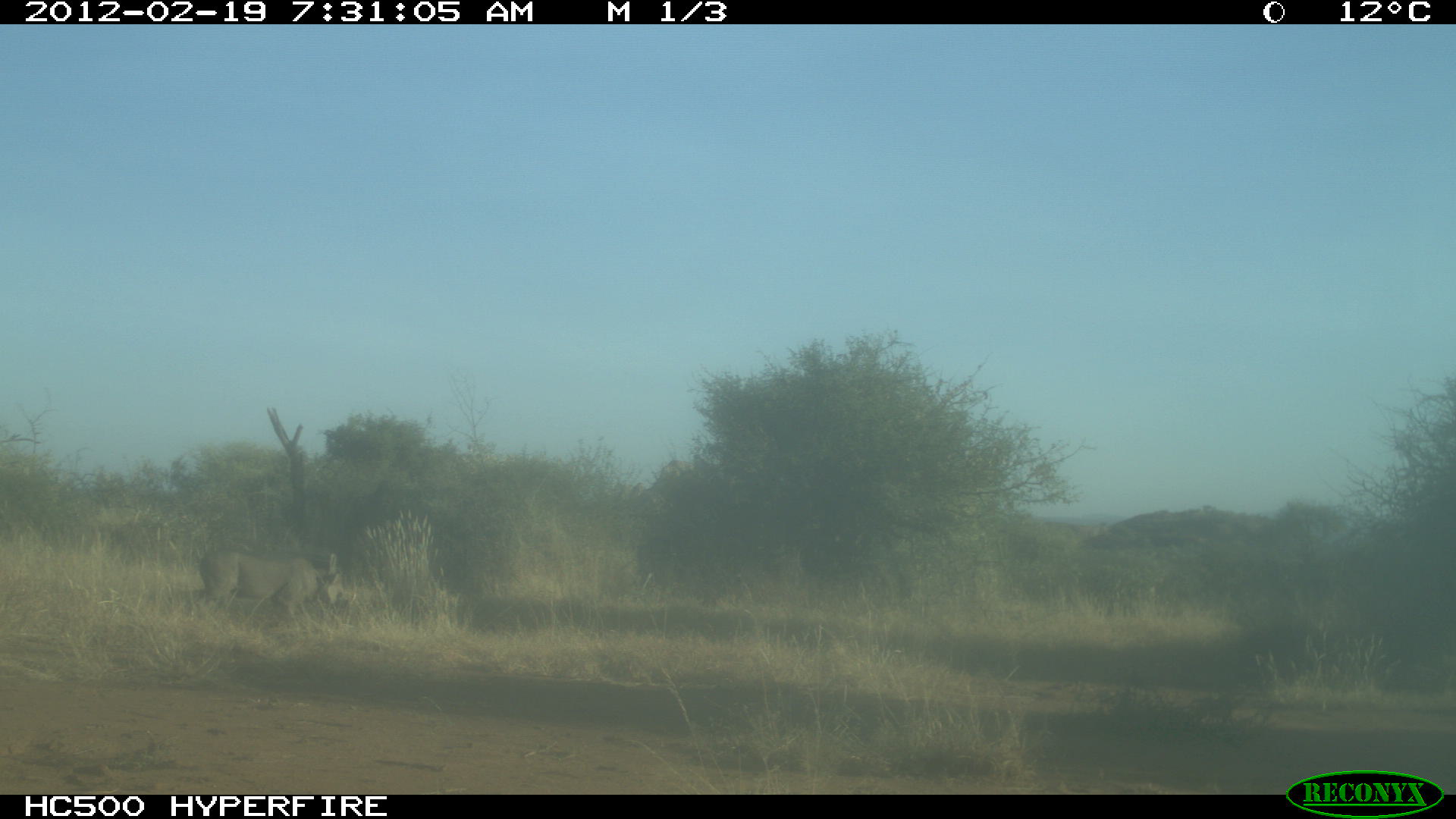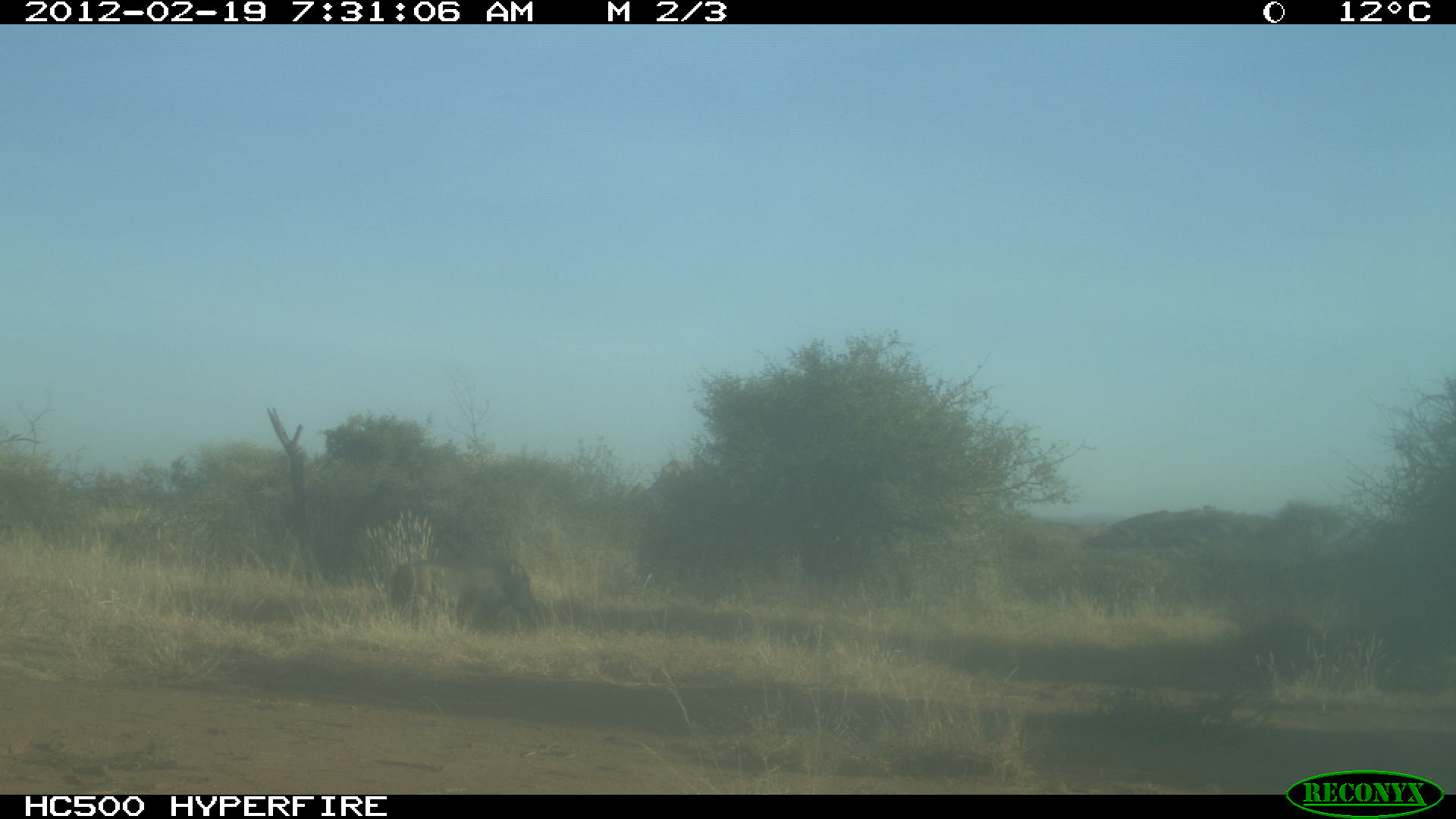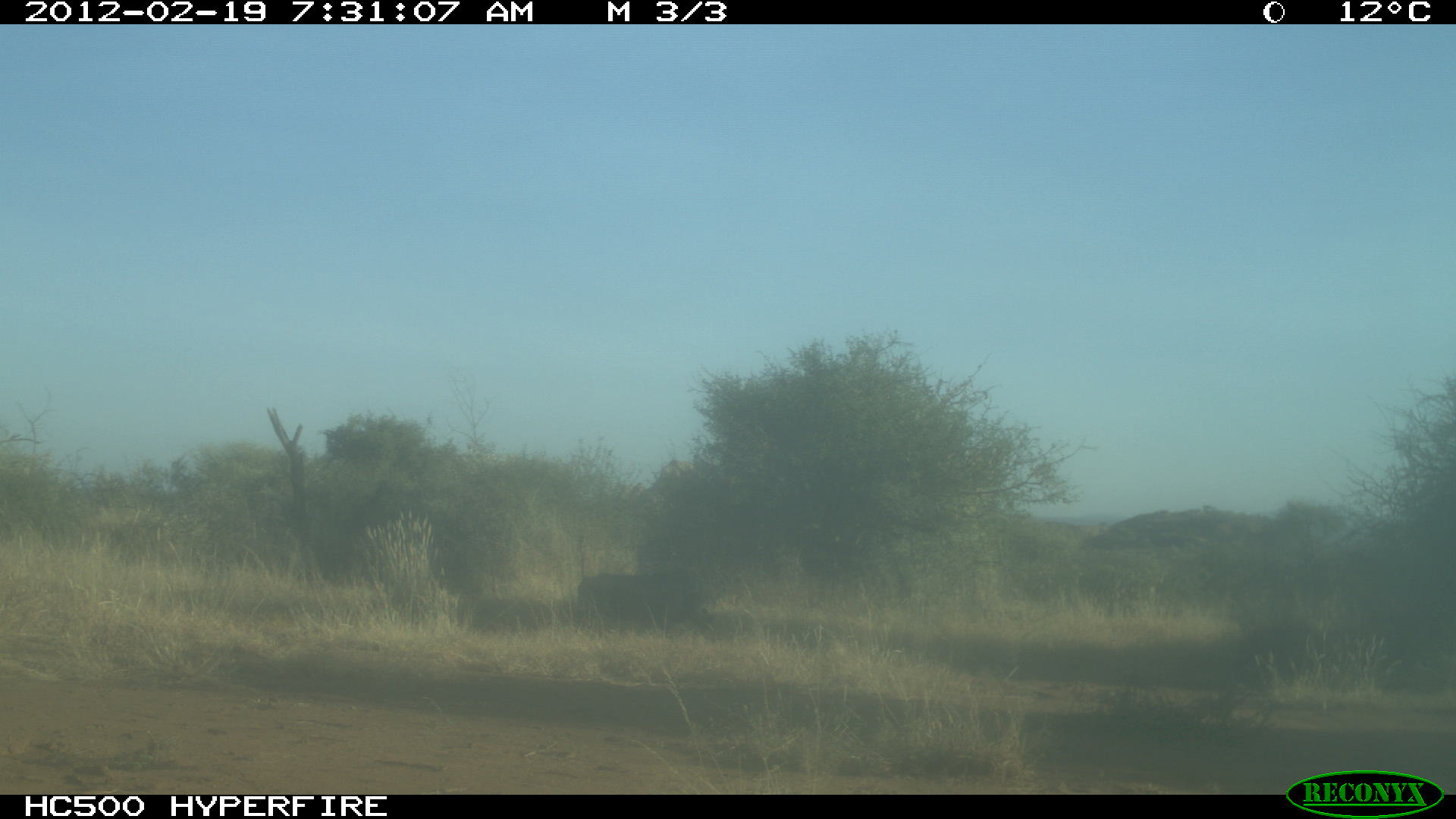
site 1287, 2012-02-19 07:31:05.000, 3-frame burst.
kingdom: Animalia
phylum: Chordata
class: Mammalia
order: Artiodactyla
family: Suidae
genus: Phacochoerus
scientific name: Phacochoerus africanus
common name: common warthog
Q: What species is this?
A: Phacochoerus africanus (common warthog).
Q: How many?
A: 1.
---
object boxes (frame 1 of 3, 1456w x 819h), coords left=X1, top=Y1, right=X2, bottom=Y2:
phacochoerus africanus: left=194, top=547, right=345, bottom=622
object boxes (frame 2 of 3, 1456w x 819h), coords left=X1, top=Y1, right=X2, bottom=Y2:
phacochoerus africanus: left=387, top=552, right=540, bottom=628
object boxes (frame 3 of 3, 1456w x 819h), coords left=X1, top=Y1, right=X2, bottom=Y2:
phacochoerus africanus: left=569, top=570, right=701, bottom=637